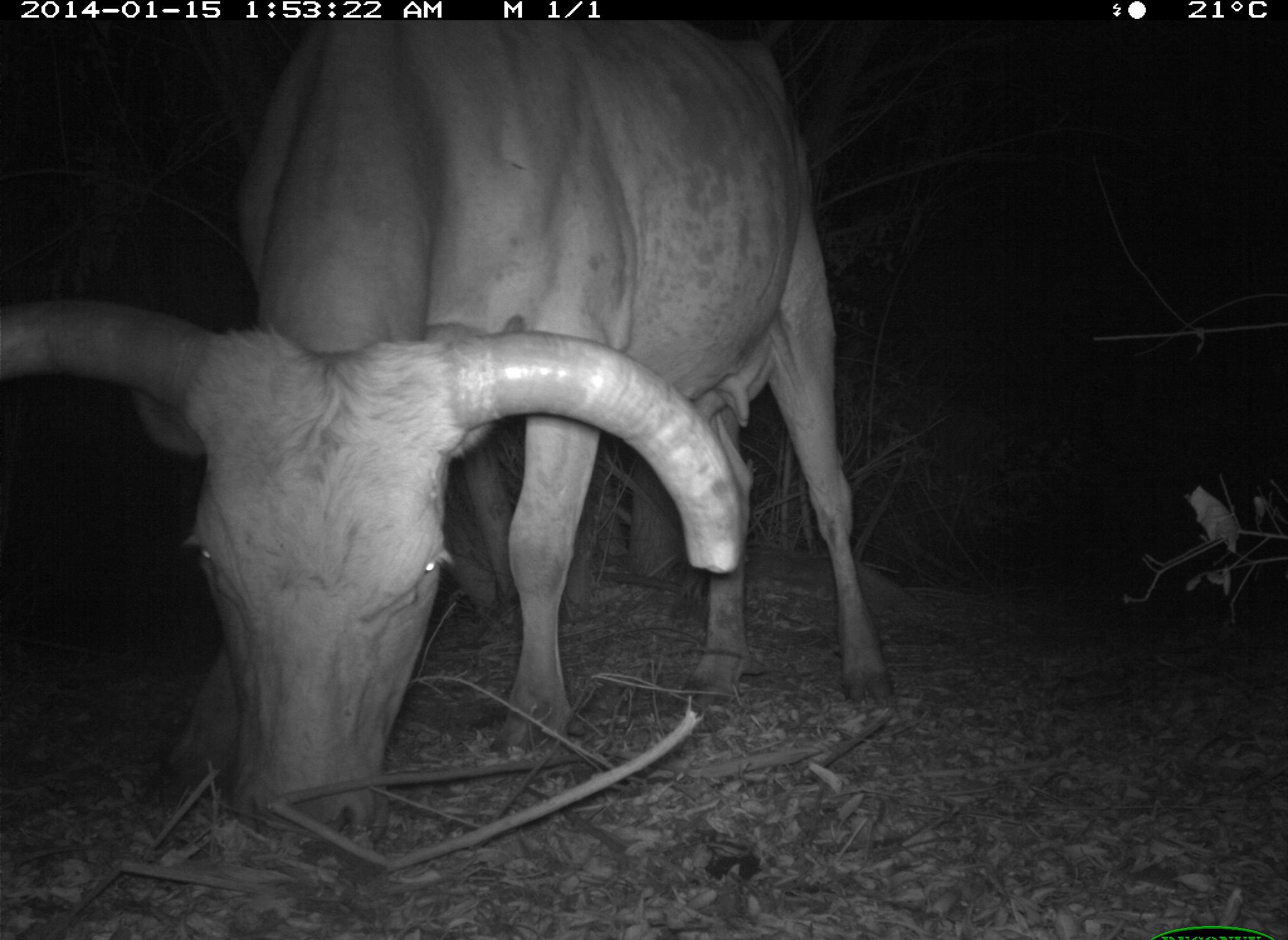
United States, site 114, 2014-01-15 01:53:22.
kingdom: Animalia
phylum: Chordata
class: Mammalia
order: Artiodactyla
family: Bovidae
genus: Bos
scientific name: Bos taurus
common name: cow